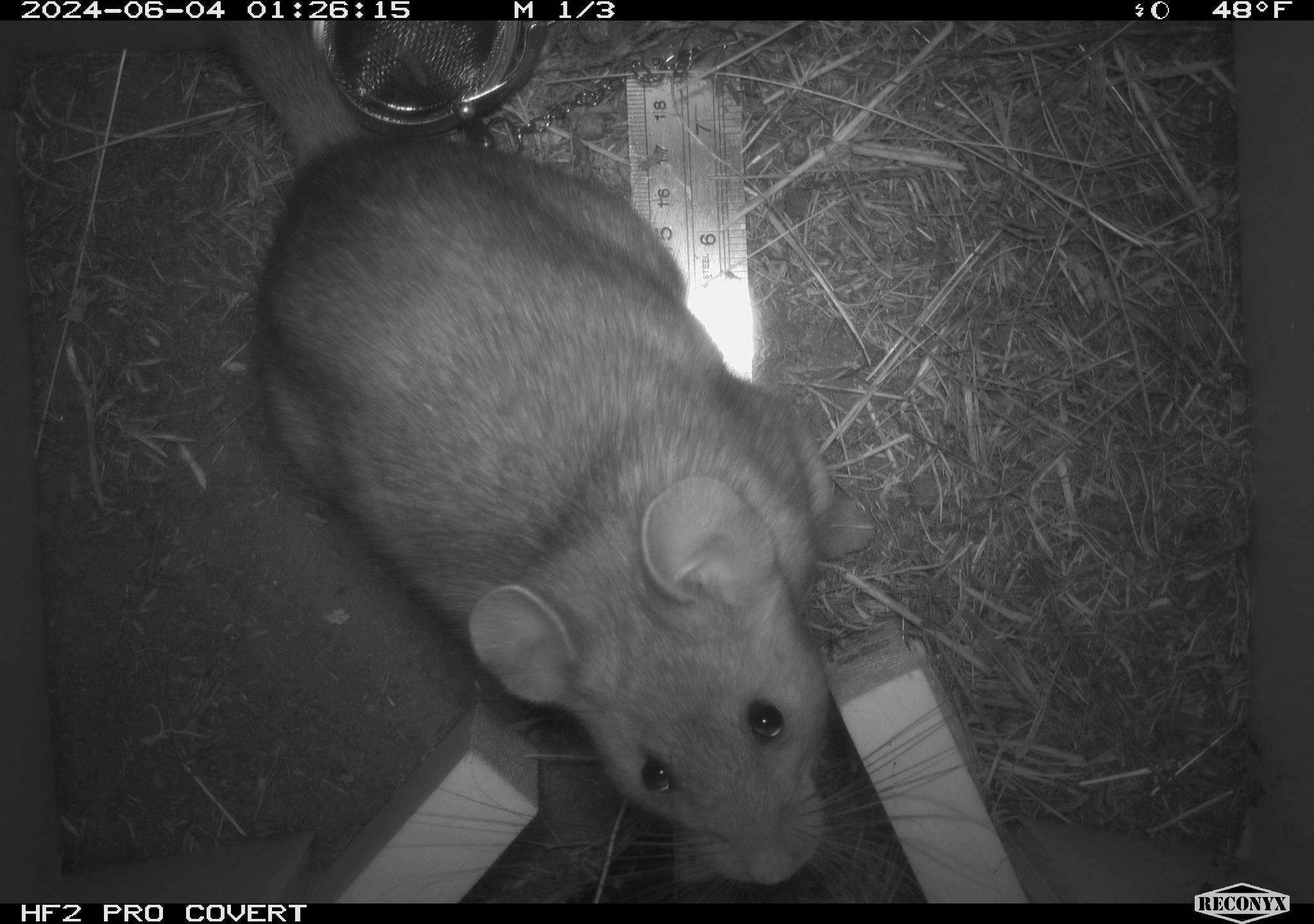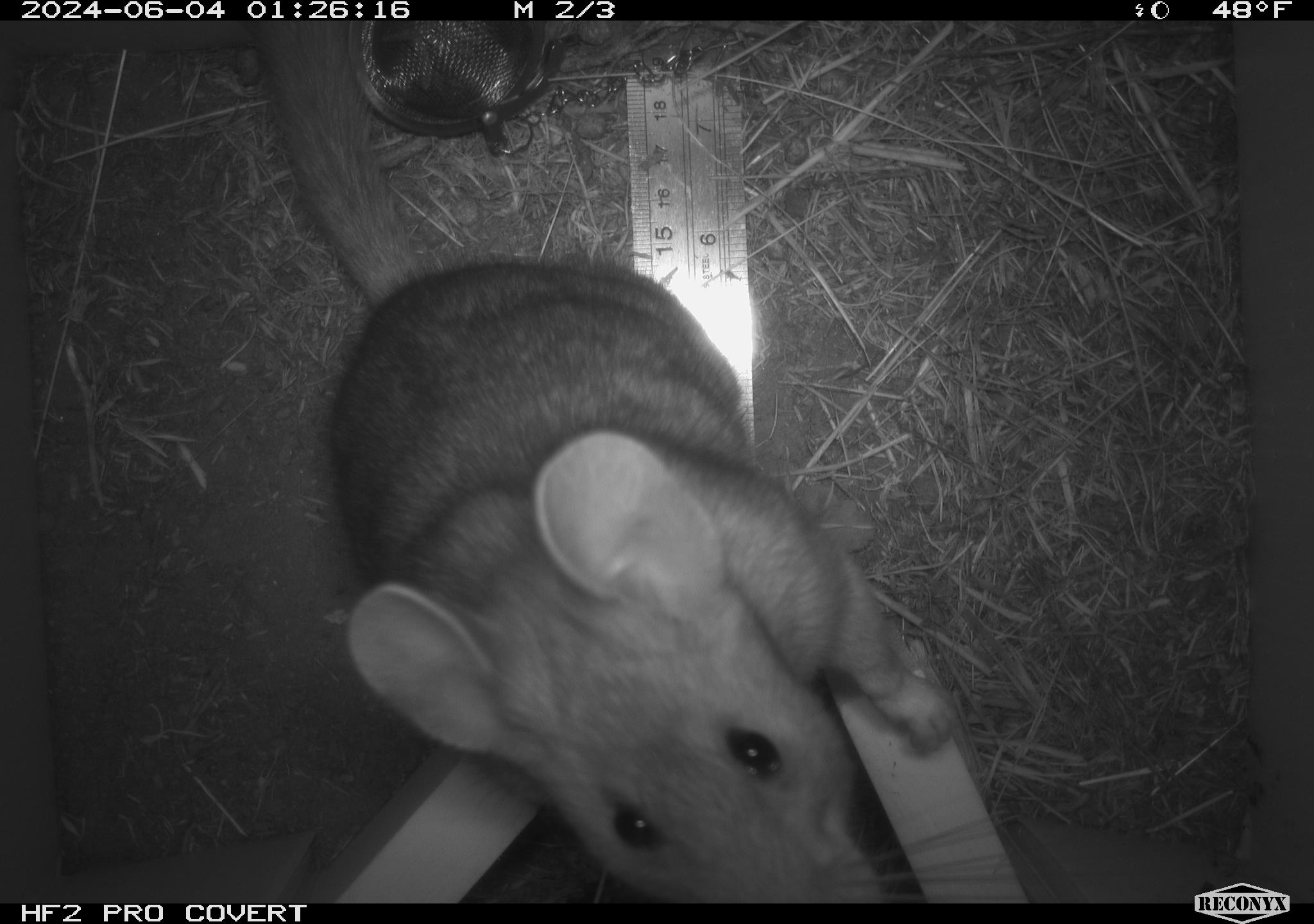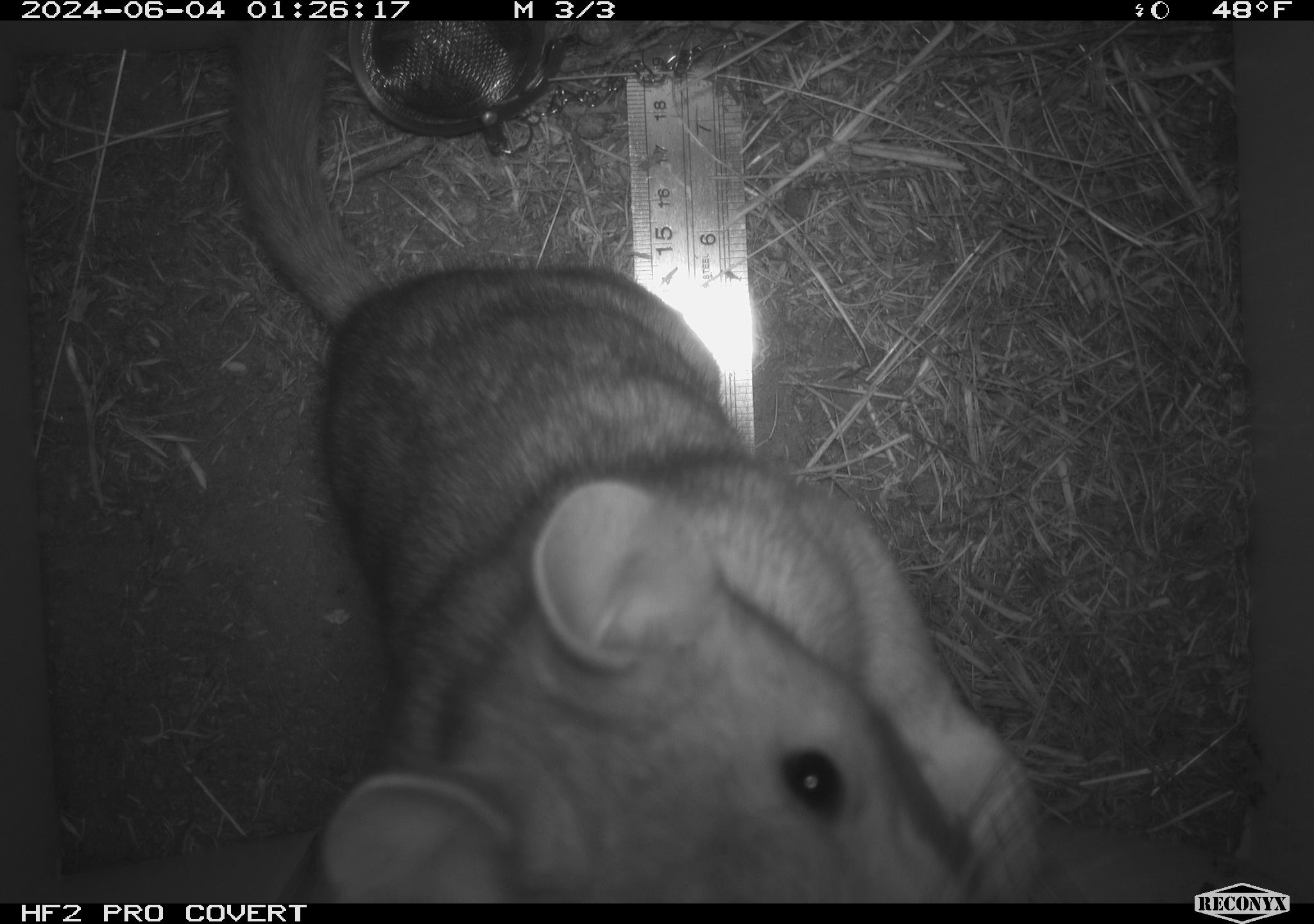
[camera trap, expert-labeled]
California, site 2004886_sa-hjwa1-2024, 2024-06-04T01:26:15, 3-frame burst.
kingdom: Animalia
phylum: Chordata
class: Mammalia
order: Rodentia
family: Cricetidae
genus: Neotoma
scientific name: Neotoma cinerea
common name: bushy-tailed woodrat